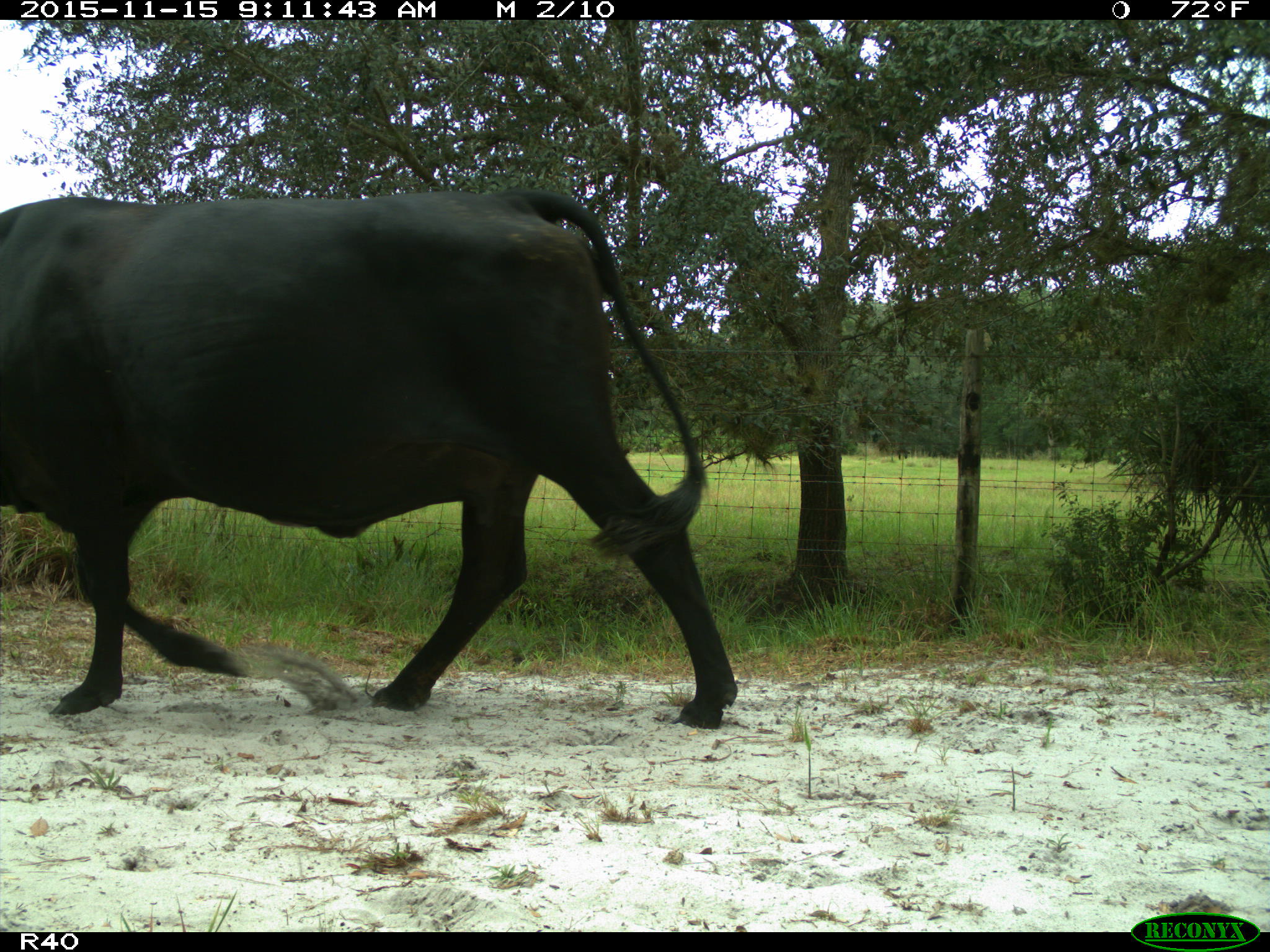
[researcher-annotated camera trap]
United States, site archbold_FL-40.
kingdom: Animalia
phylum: Chordata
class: Mammalia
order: Artiodactyla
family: Bovidae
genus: Bos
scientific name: Bos taurus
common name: domestic cow